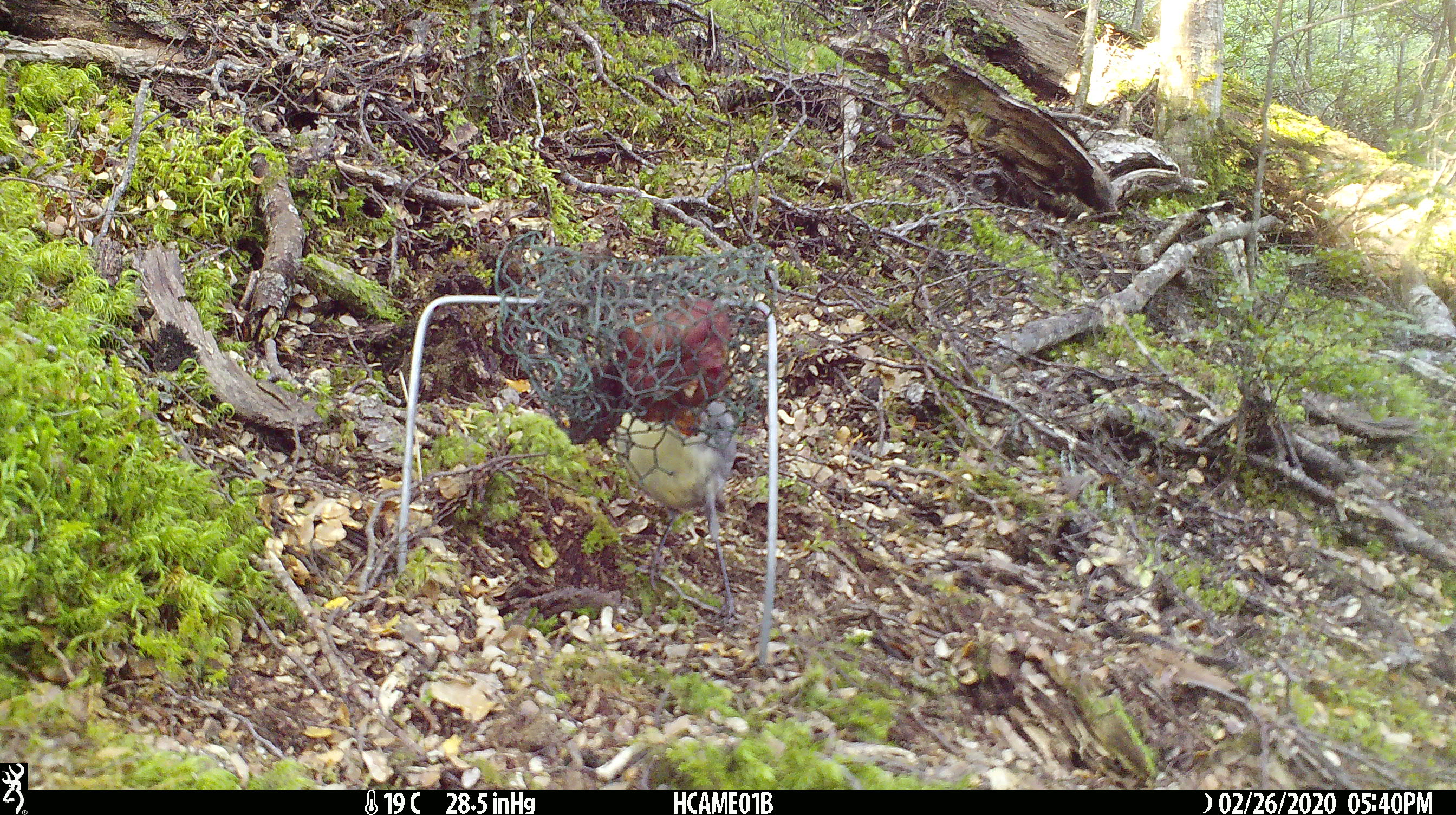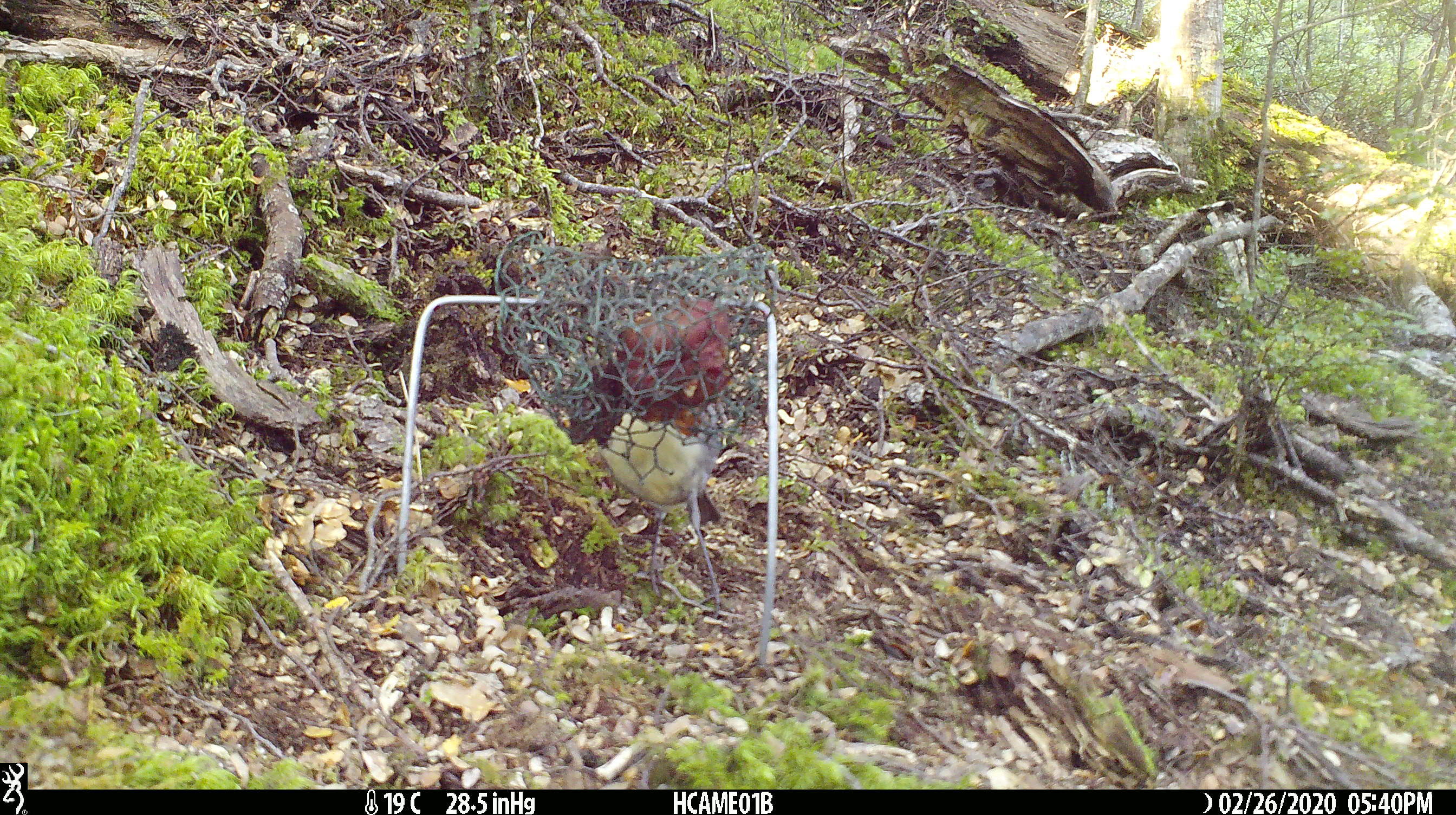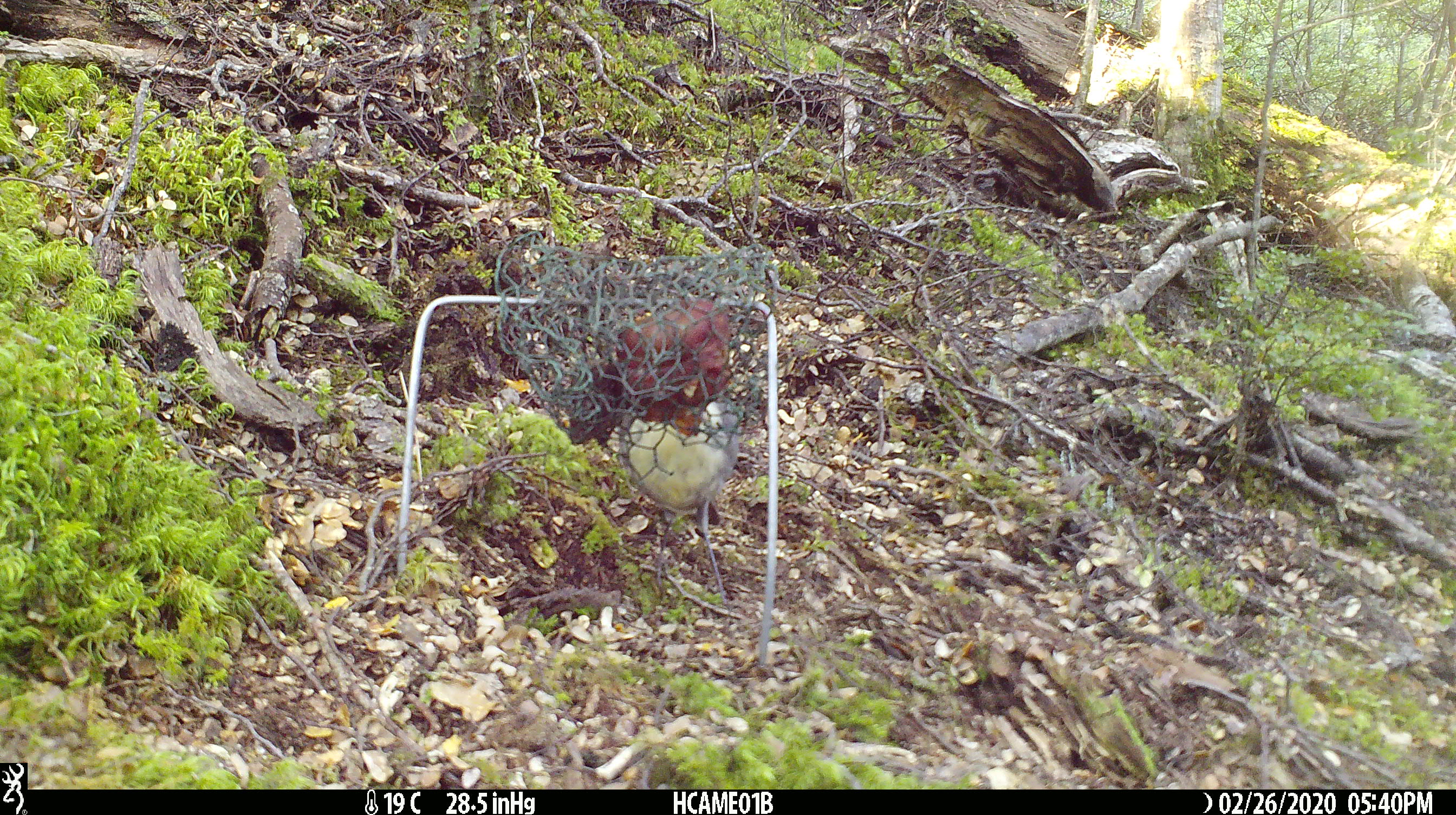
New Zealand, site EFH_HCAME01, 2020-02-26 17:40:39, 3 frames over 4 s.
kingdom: Animalia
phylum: Chordata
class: Aves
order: Passeriformes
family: Petroicidae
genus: Petroica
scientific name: Petroica australis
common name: new zealand robin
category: robin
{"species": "robin (new zealand robin) (Petroica australis)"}